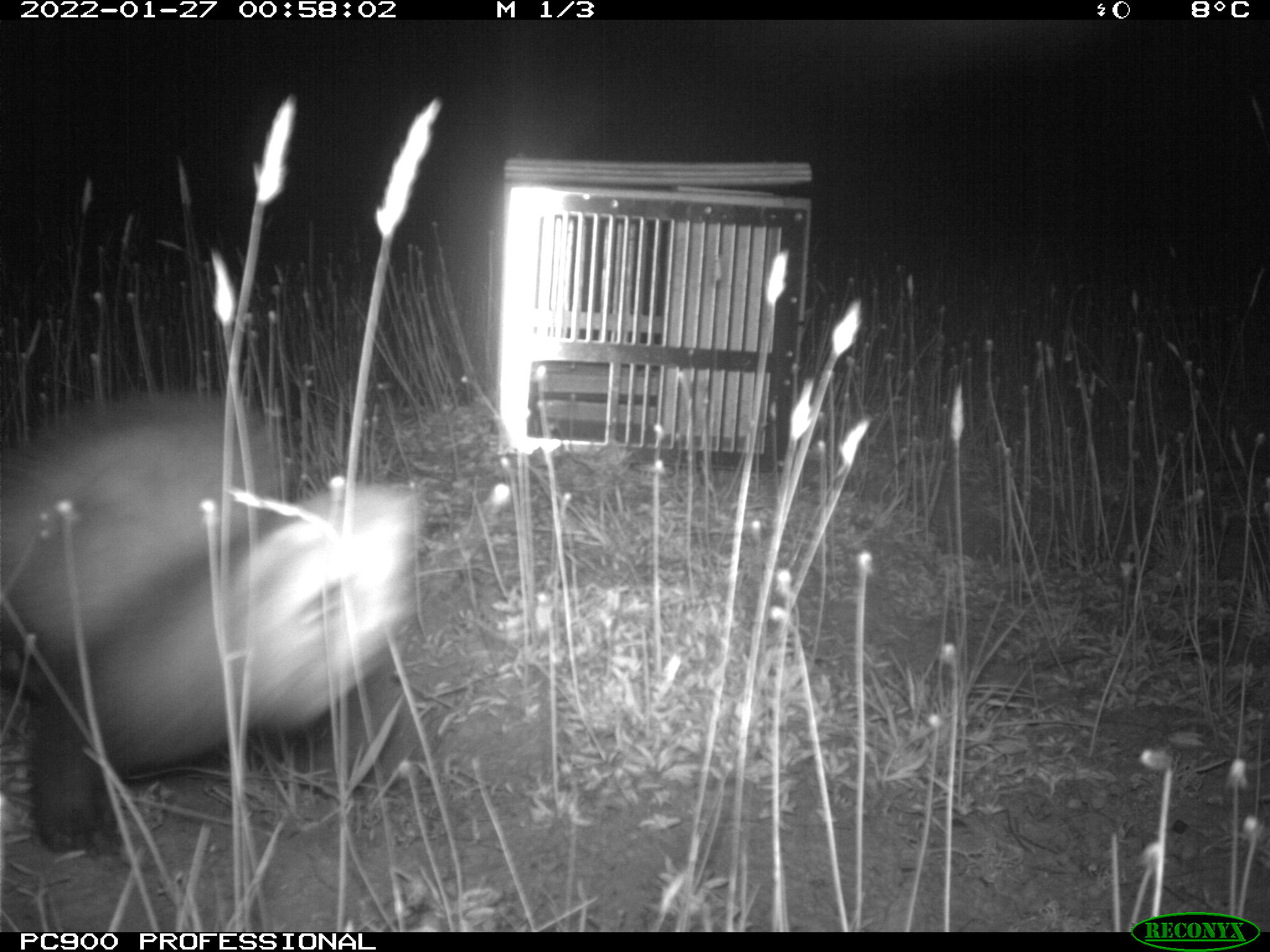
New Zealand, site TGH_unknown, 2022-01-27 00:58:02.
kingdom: Animalia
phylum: Chordata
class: Mammalia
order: Carnivora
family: Mustelidae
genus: Mustela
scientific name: Mustela furo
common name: ferret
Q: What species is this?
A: Ferret (Mustela furo).